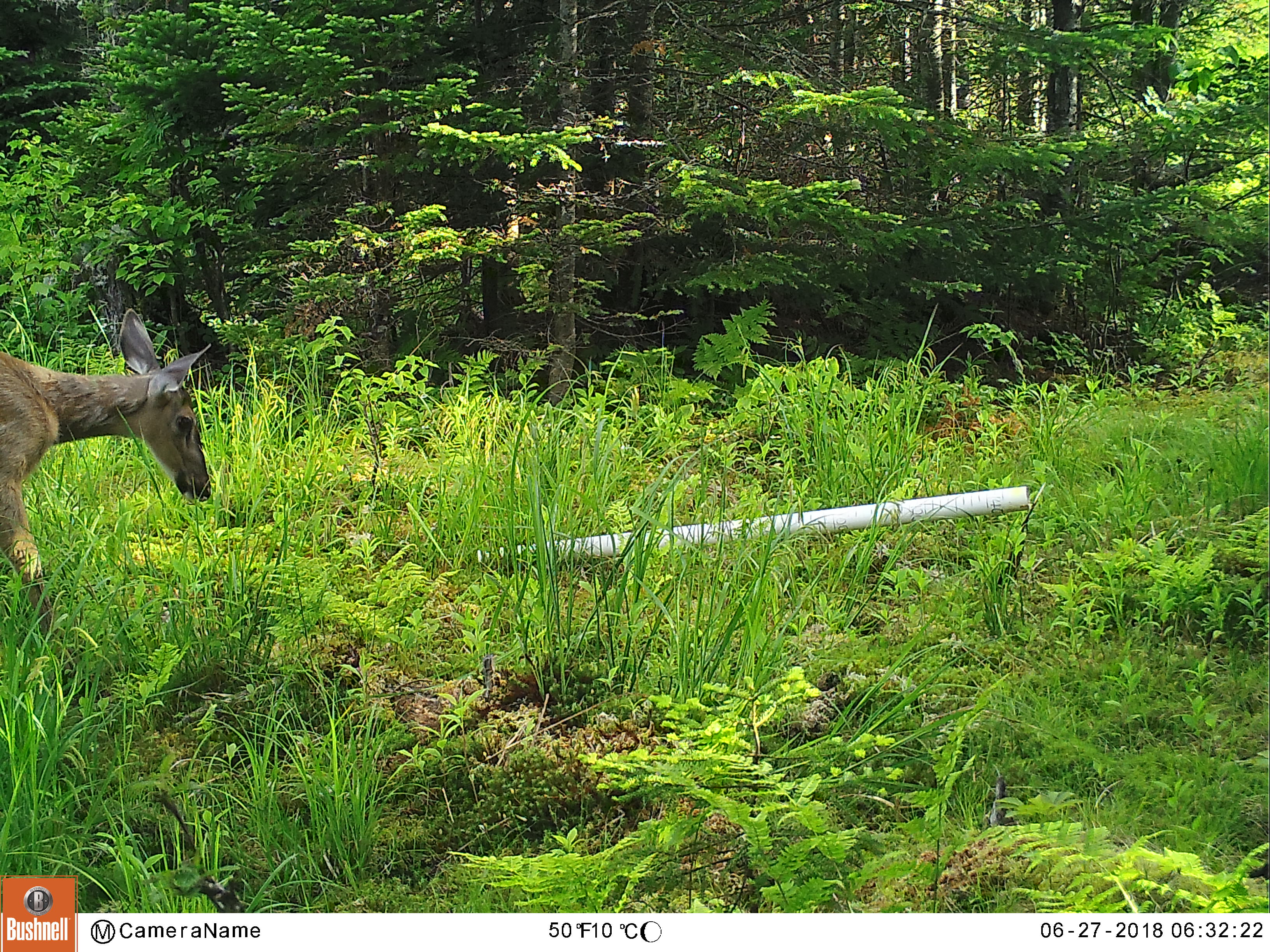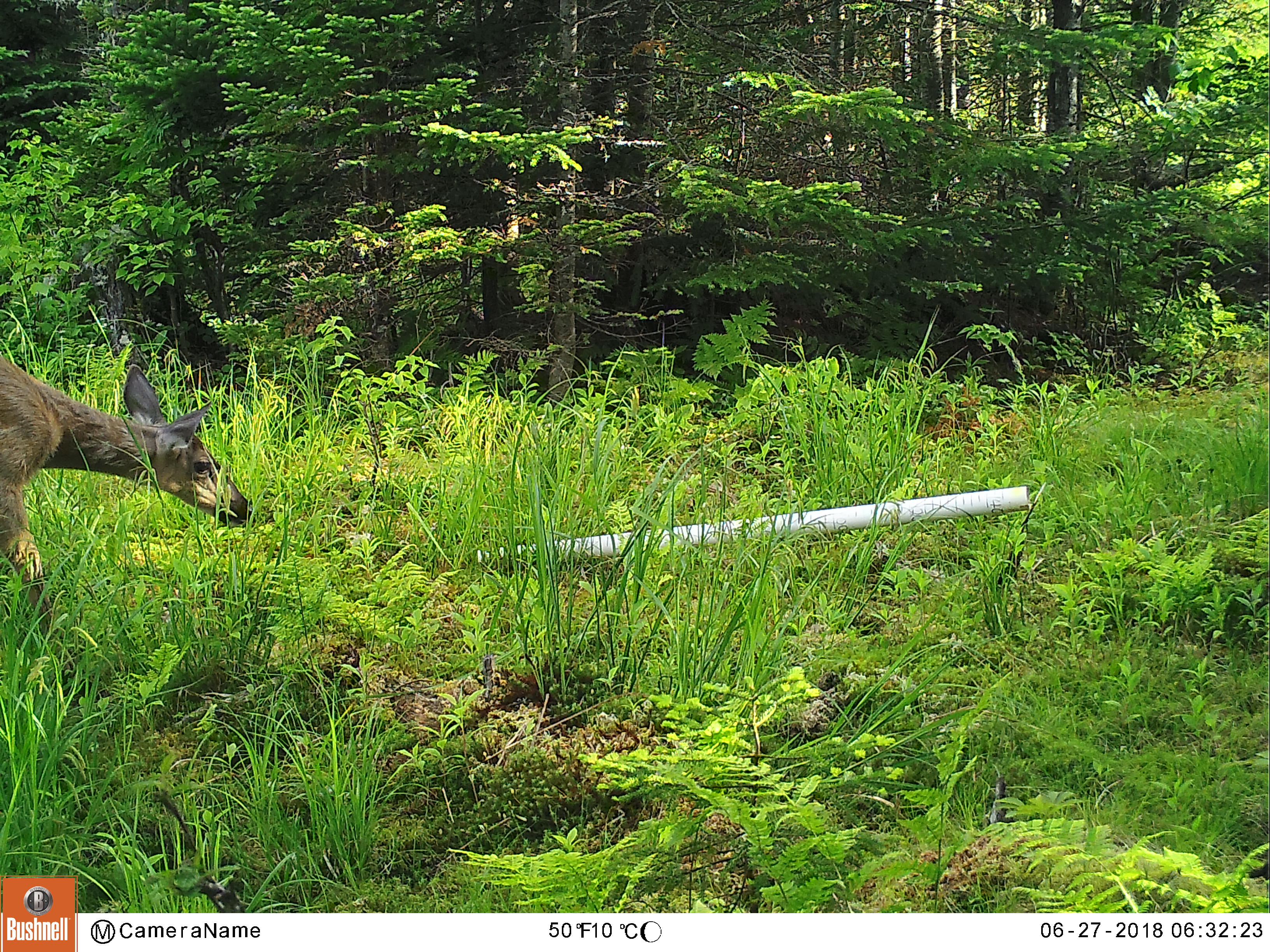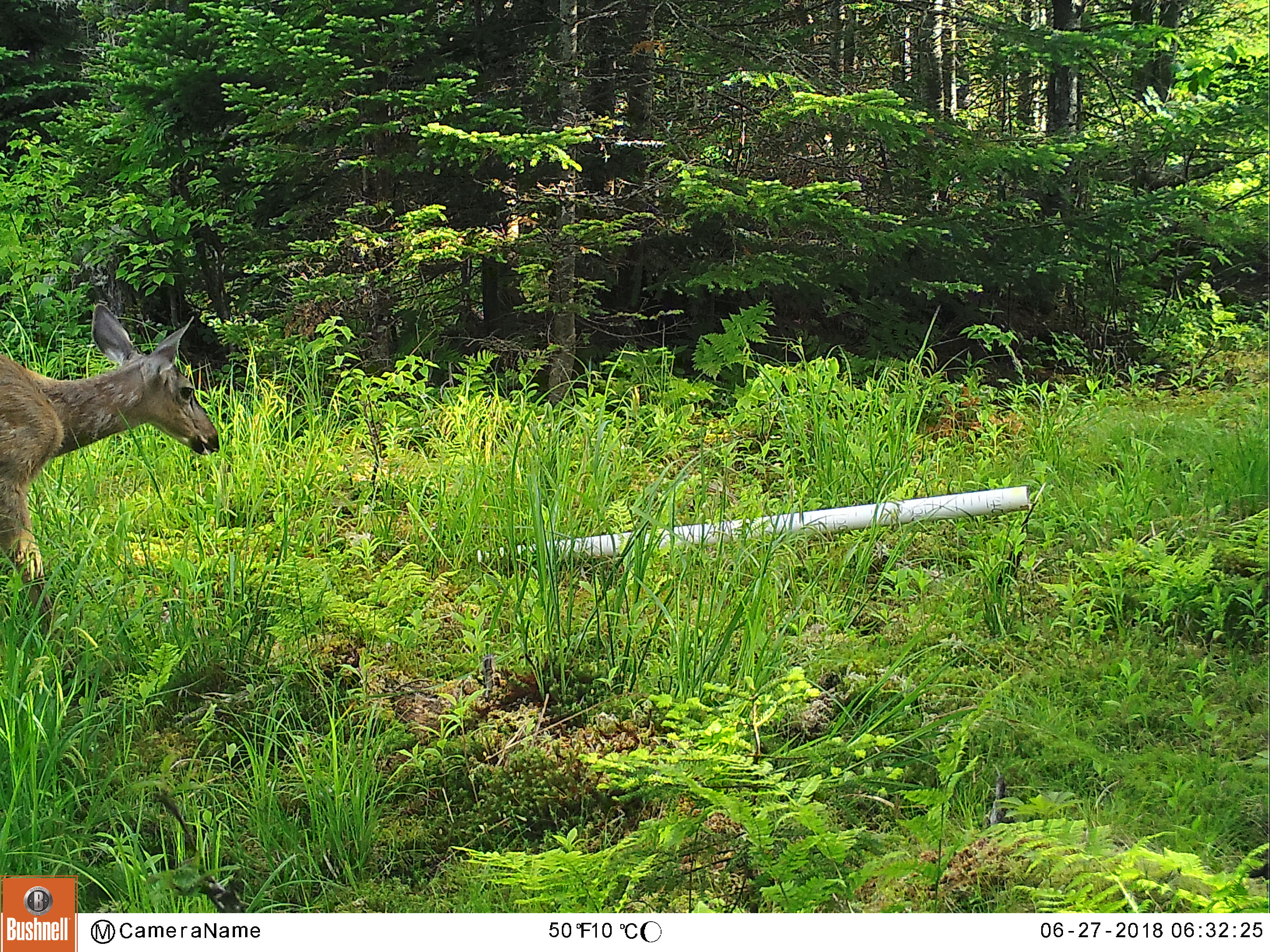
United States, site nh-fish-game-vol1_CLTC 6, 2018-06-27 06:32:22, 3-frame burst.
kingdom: Animalia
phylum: Chordata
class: Mammalia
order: Artiodactyla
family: Cervidae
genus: Odocoileus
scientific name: Odocoileus virginianus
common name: white-tailed deer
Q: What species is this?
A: White-tailed deer (Odocoileus virginianus).